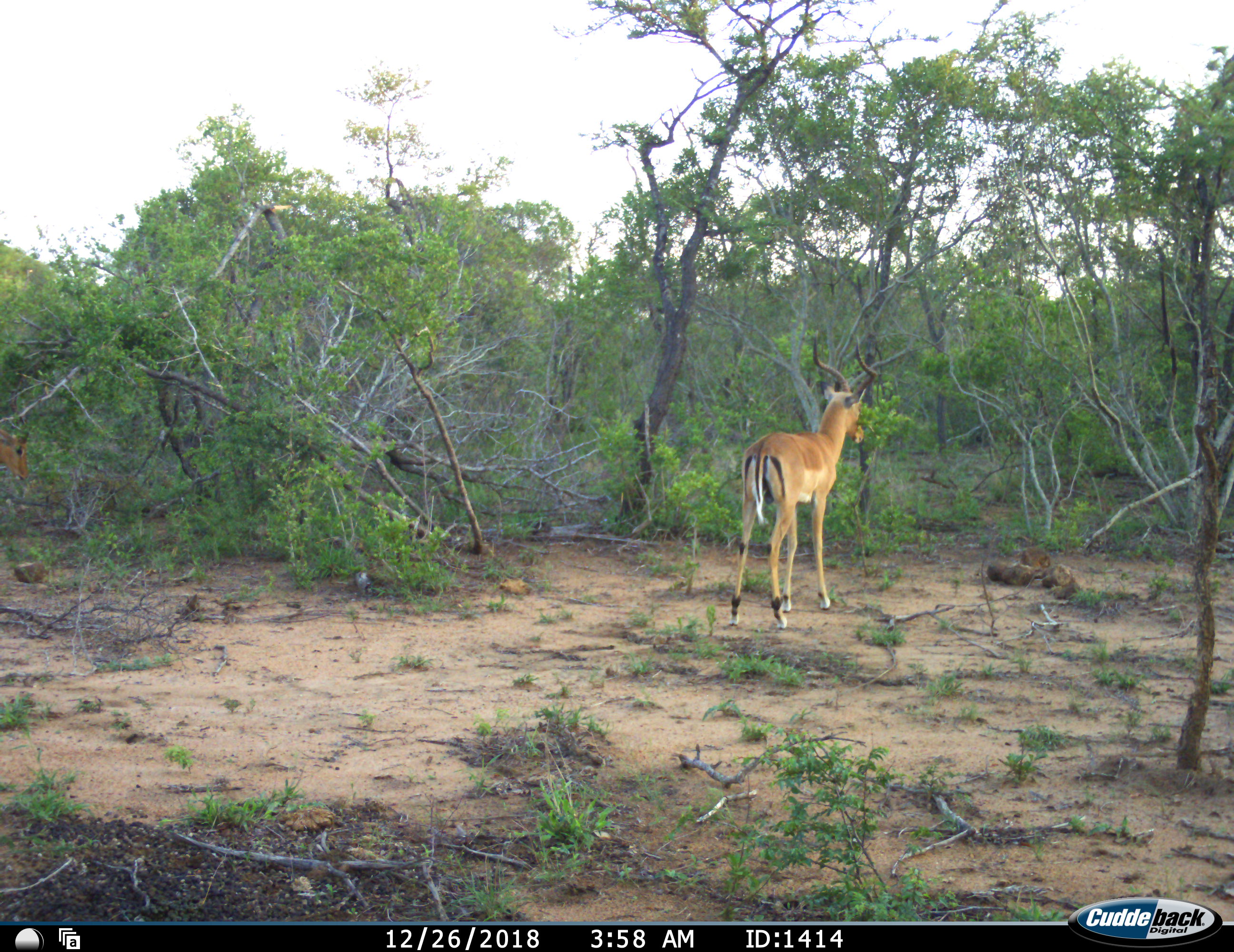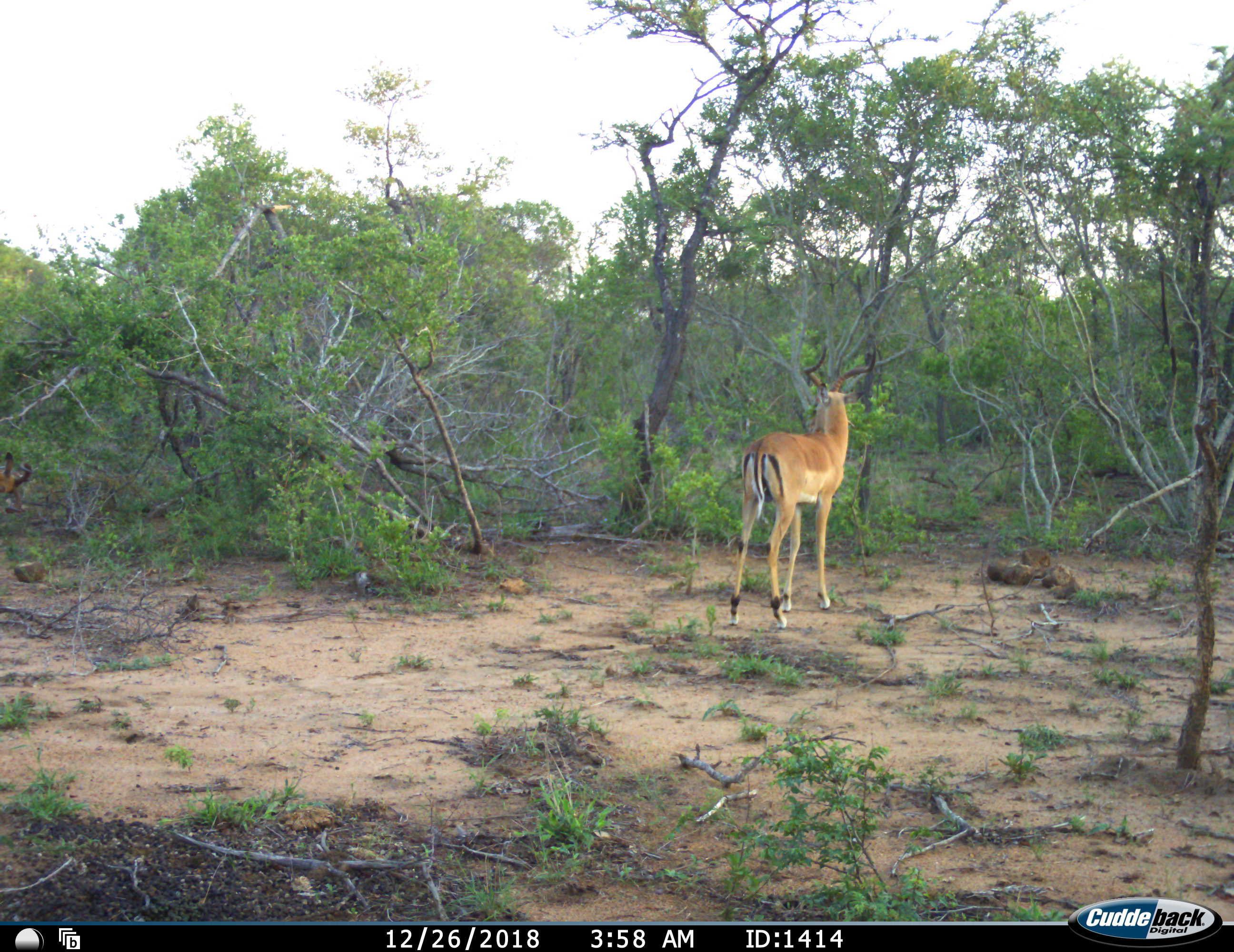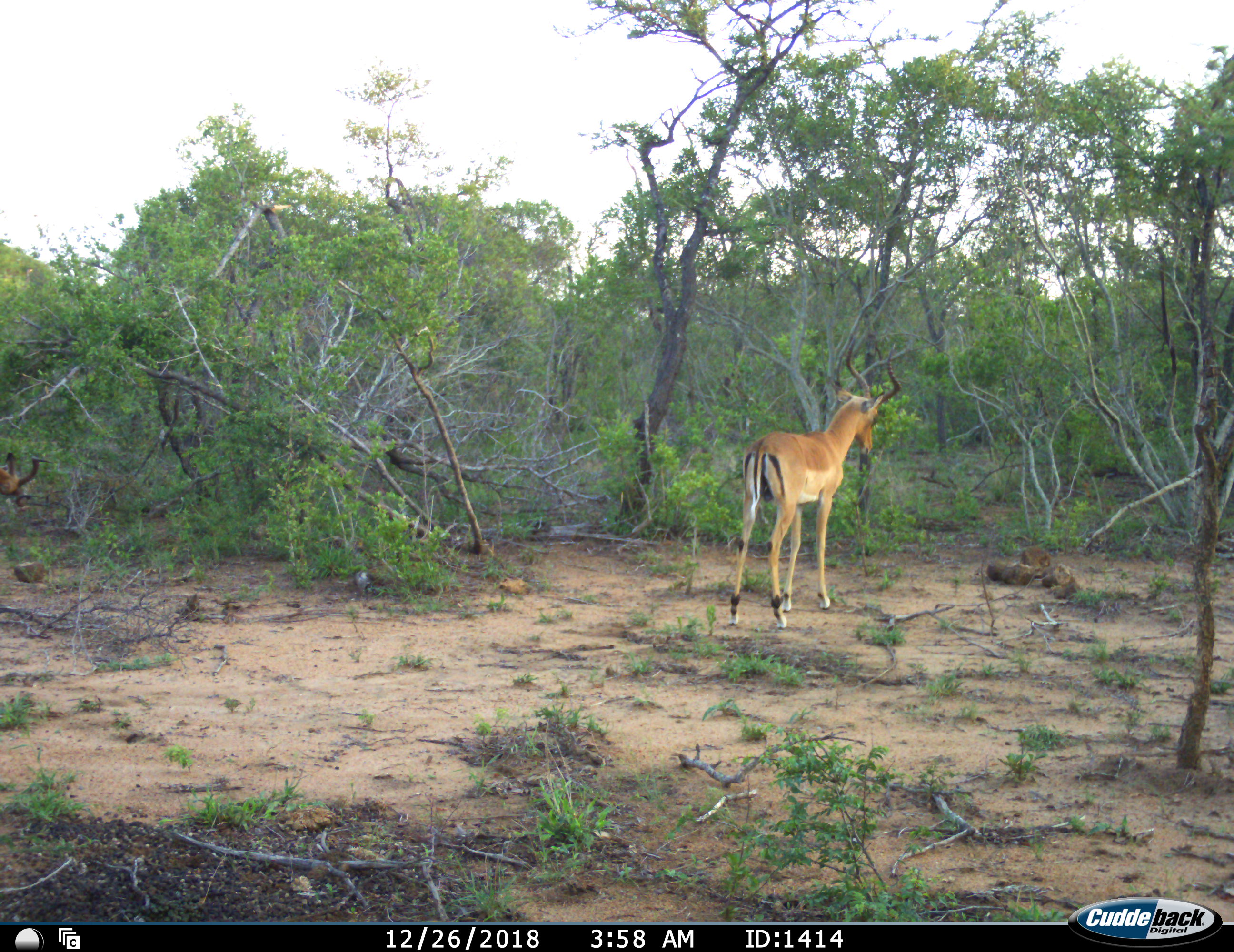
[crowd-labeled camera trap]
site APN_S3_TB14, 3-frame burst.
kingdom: Animalia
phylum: Chordata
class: Mammalia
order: Artiodactyla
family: Bovidae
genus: Aepyceros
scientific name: Aepyceros melampus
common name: impala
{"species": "impala (Aepyceros melampus)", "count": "1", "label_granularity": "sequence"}